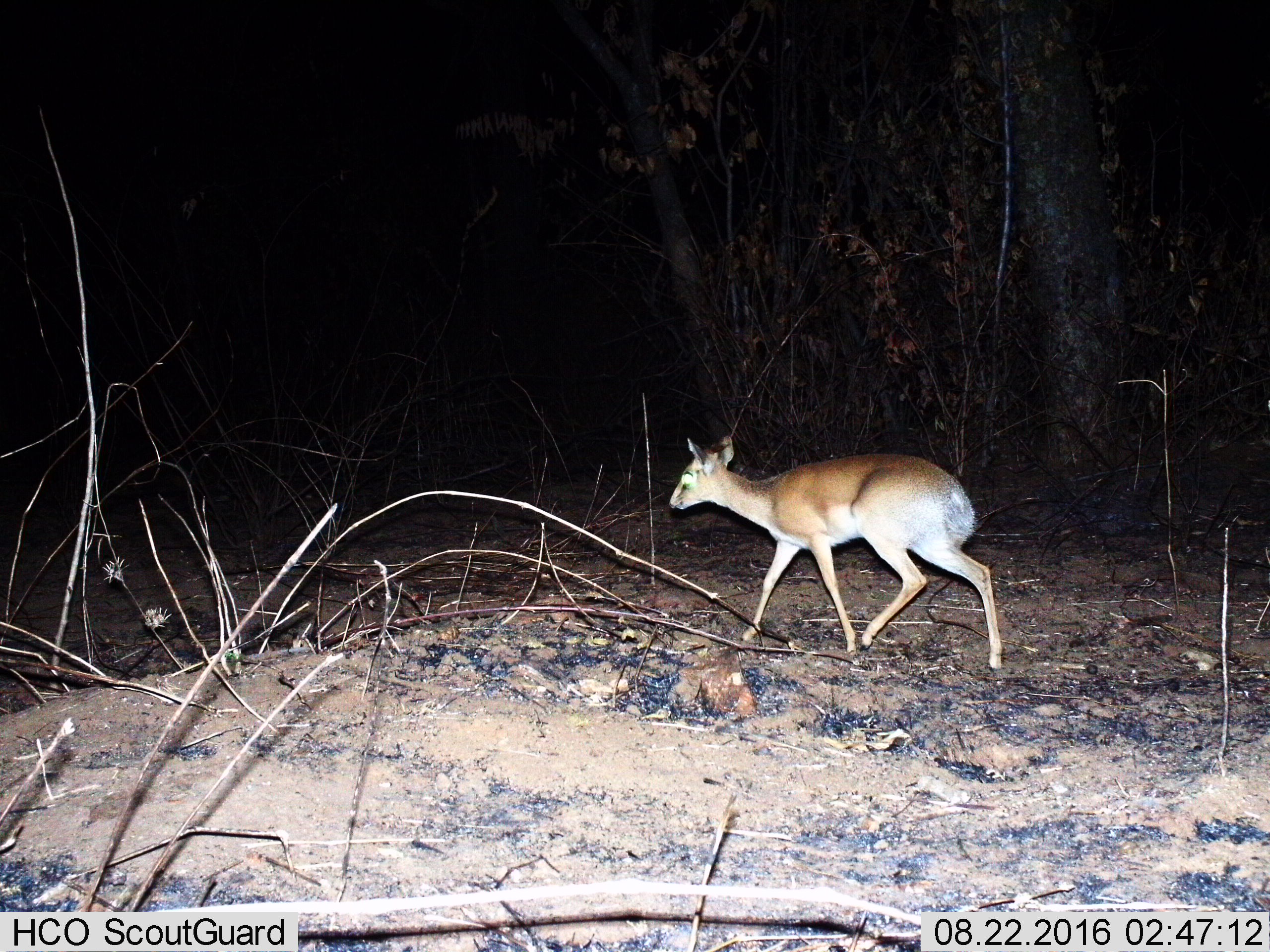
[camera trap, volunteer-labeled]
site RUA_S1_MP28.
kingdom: Animalia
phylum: Chordata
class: Mammalia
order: Artiodactyla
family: Bovidae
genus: Madoqua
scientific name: Madoqua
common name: dik-dik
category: dikdik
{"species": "dikdik (dik-dik) (Madoqua)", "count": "1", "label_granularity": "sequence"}